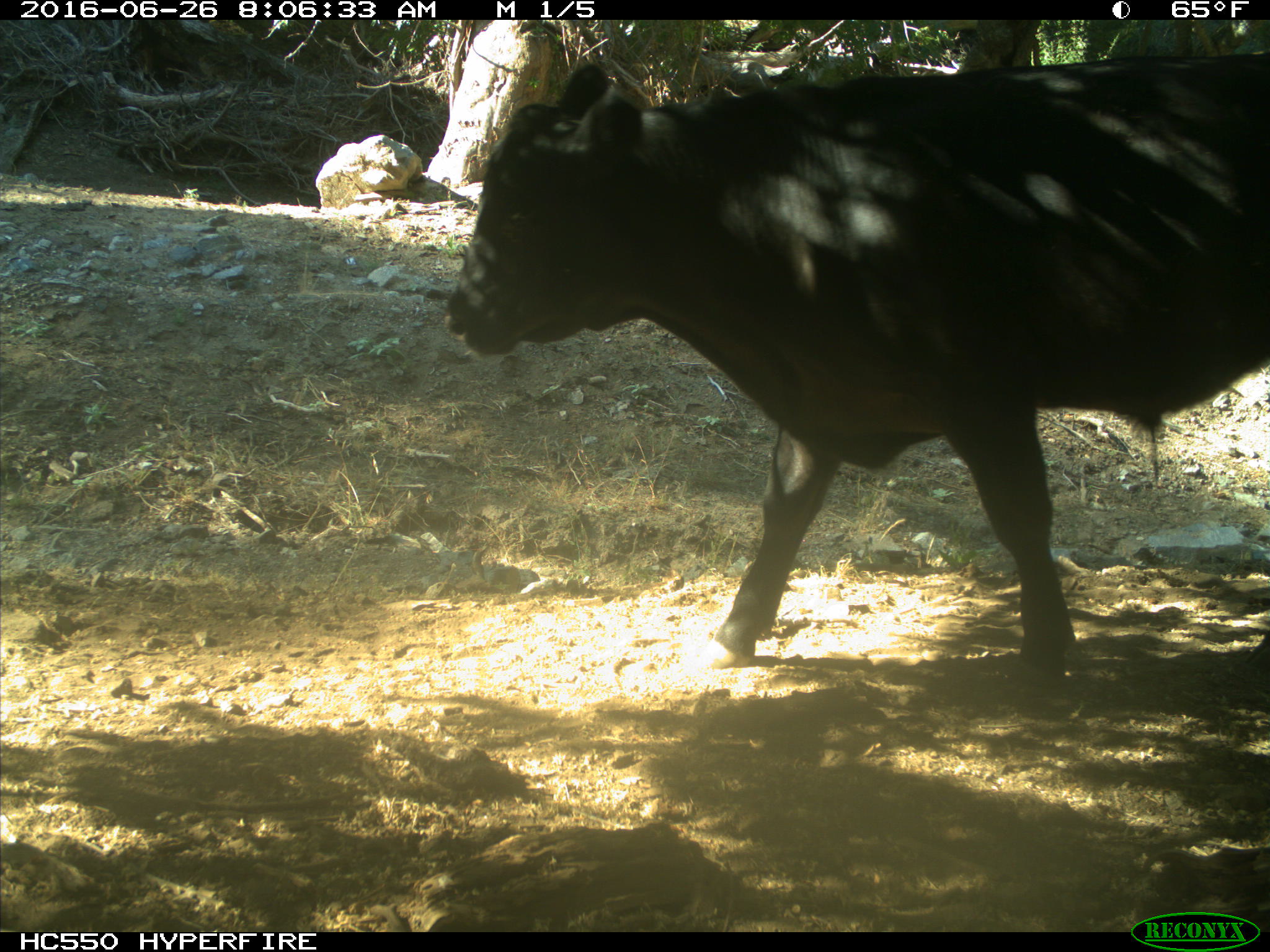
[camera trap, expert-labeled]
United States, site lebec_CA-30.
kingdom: Animalia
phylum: Chordata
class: Mammalia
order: Artiodactyla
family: Bovidae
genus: Bos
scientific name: Bos taurus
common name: domestic cow